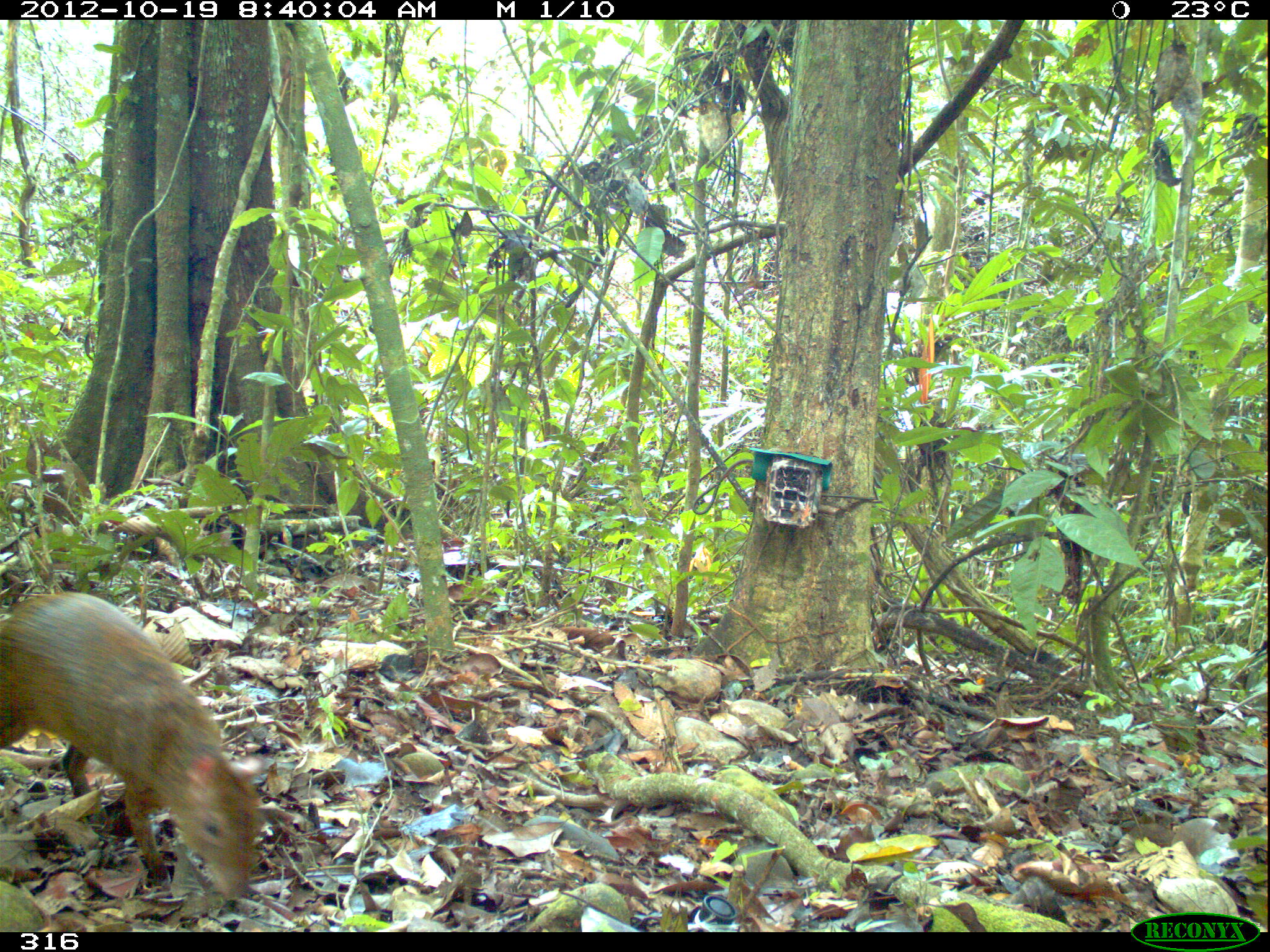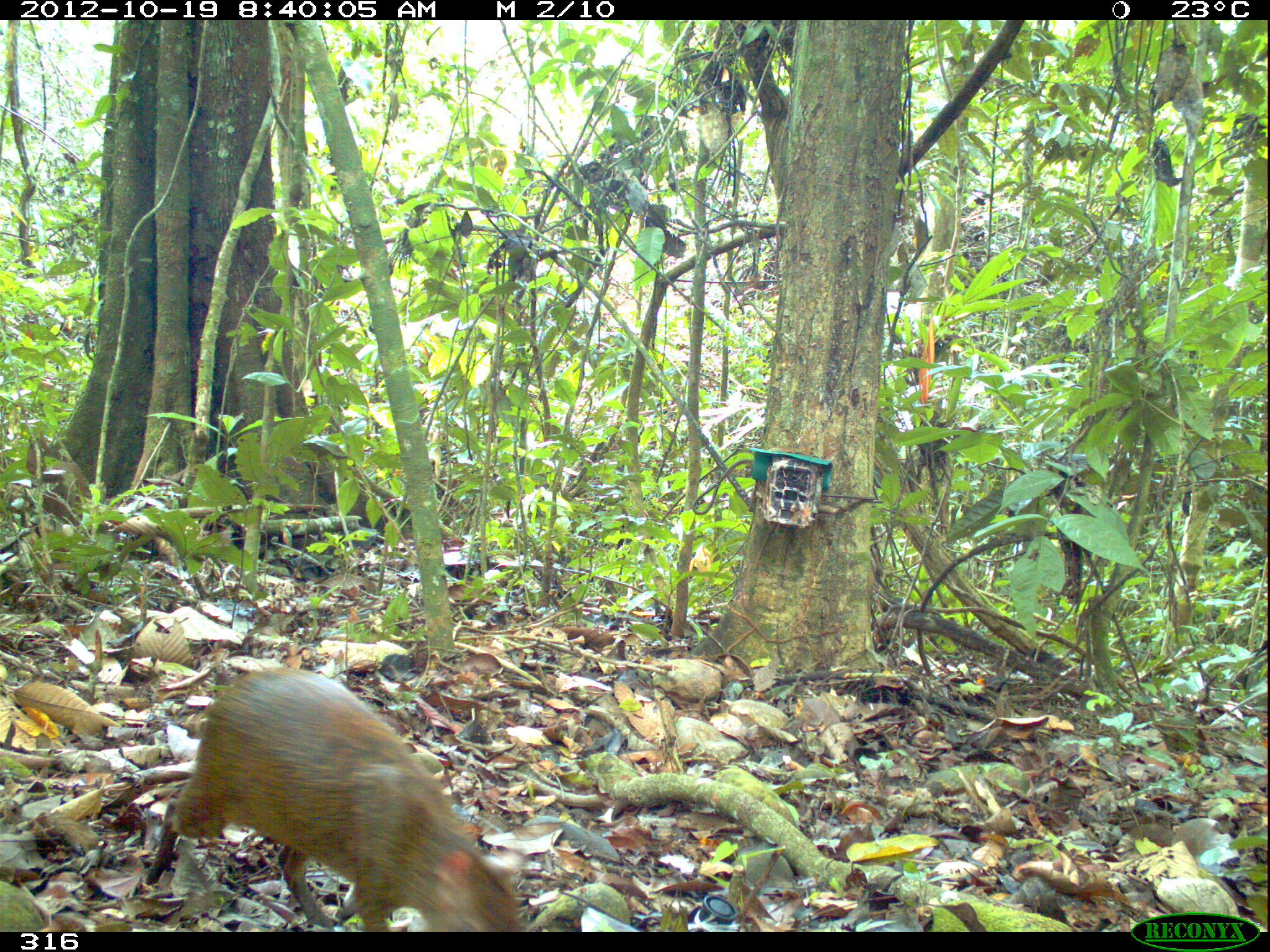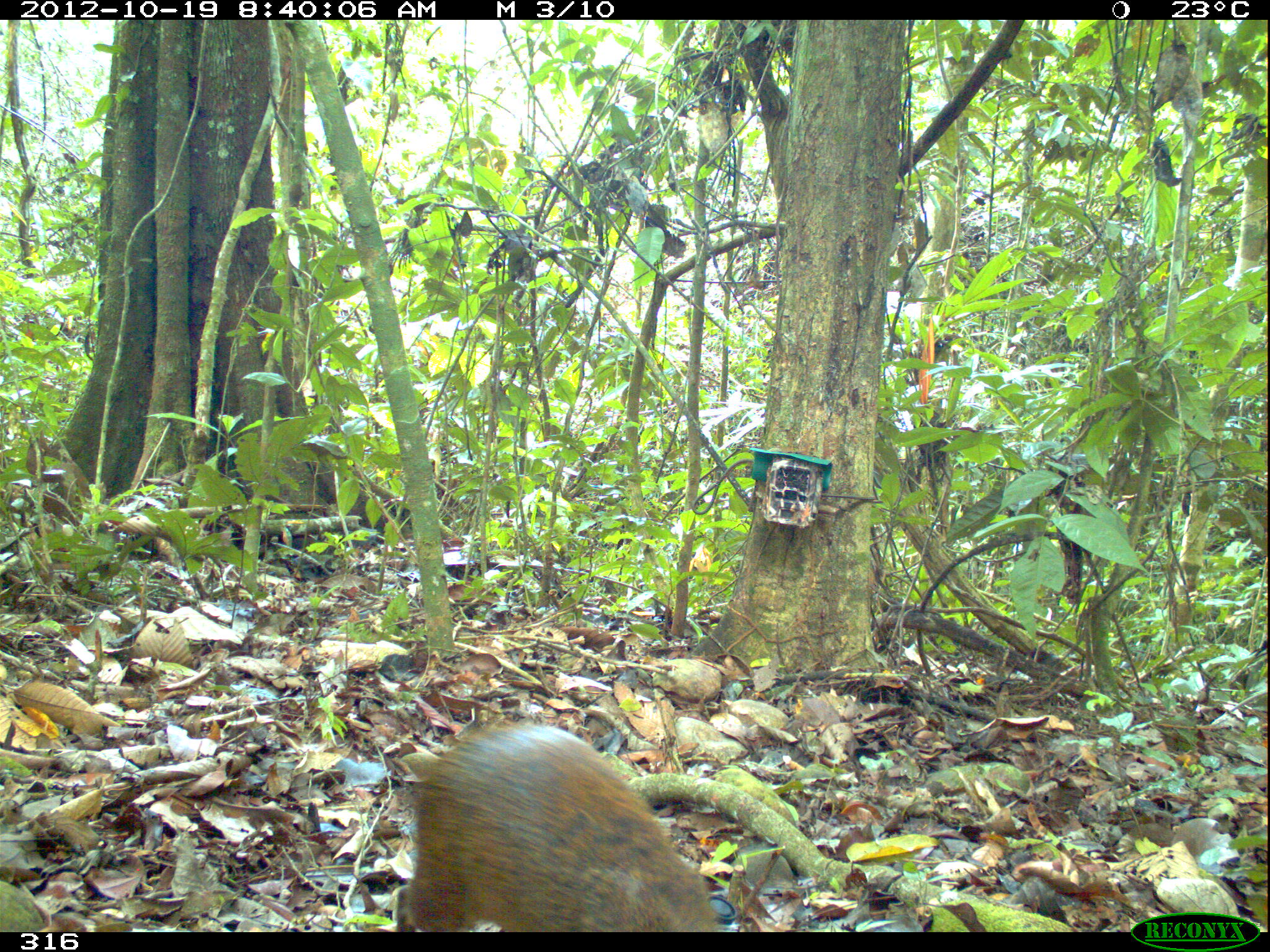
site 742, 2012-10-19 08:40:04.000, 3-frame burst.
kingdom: Animalia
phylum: Chordata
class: Mammalia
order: Rodentia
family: Dasyproctidae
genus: Dasyprocta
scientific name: Dasyprocta punctata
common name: central american agouti